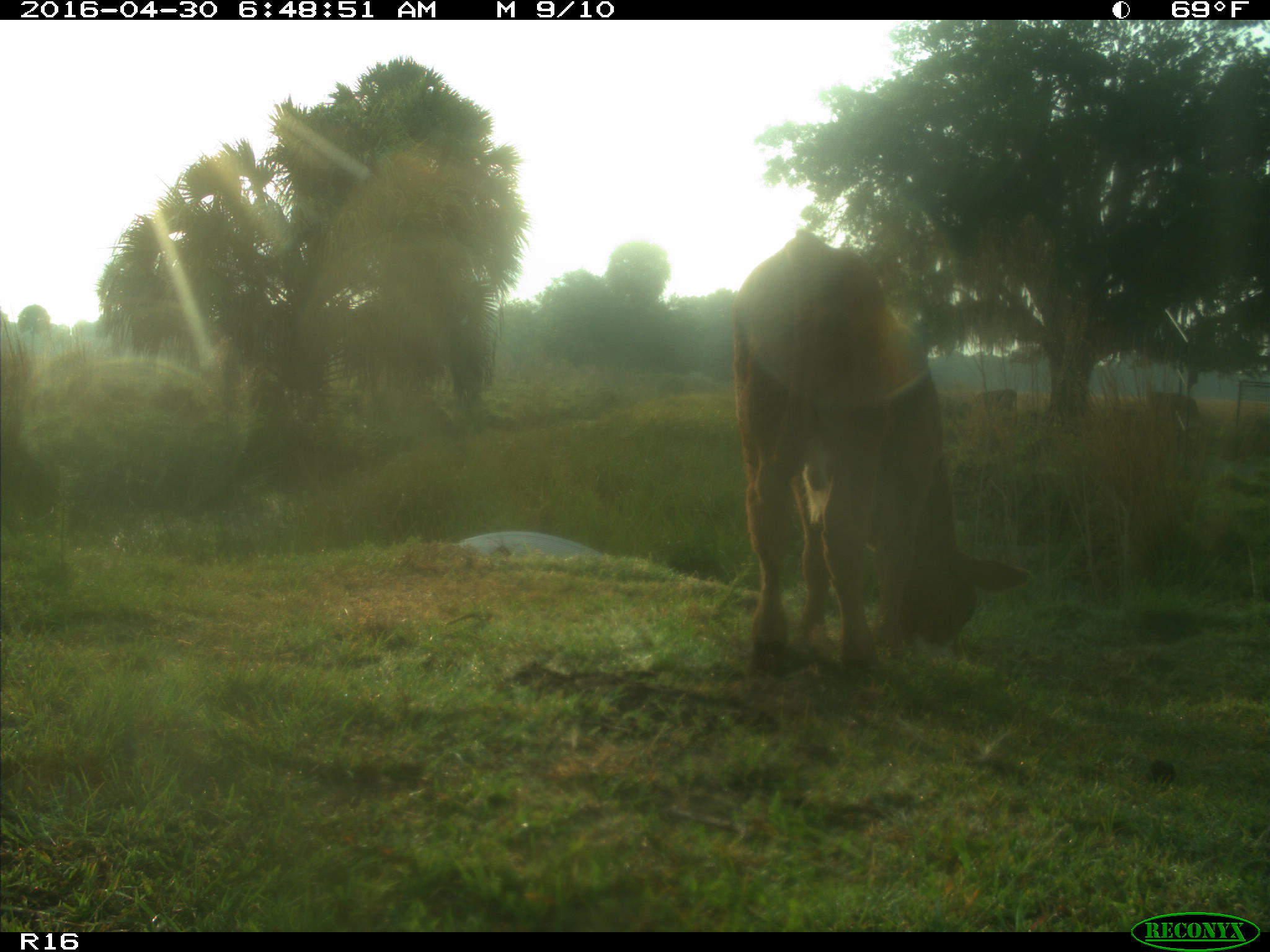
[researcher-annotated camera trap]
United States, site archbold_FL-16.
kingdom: Animalia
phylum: Chordata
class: Mammalia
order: Artiodactyla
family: Bovidae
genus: Bos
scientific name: Bos taurus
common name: domestic cow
Bos taurus (domestic cow).